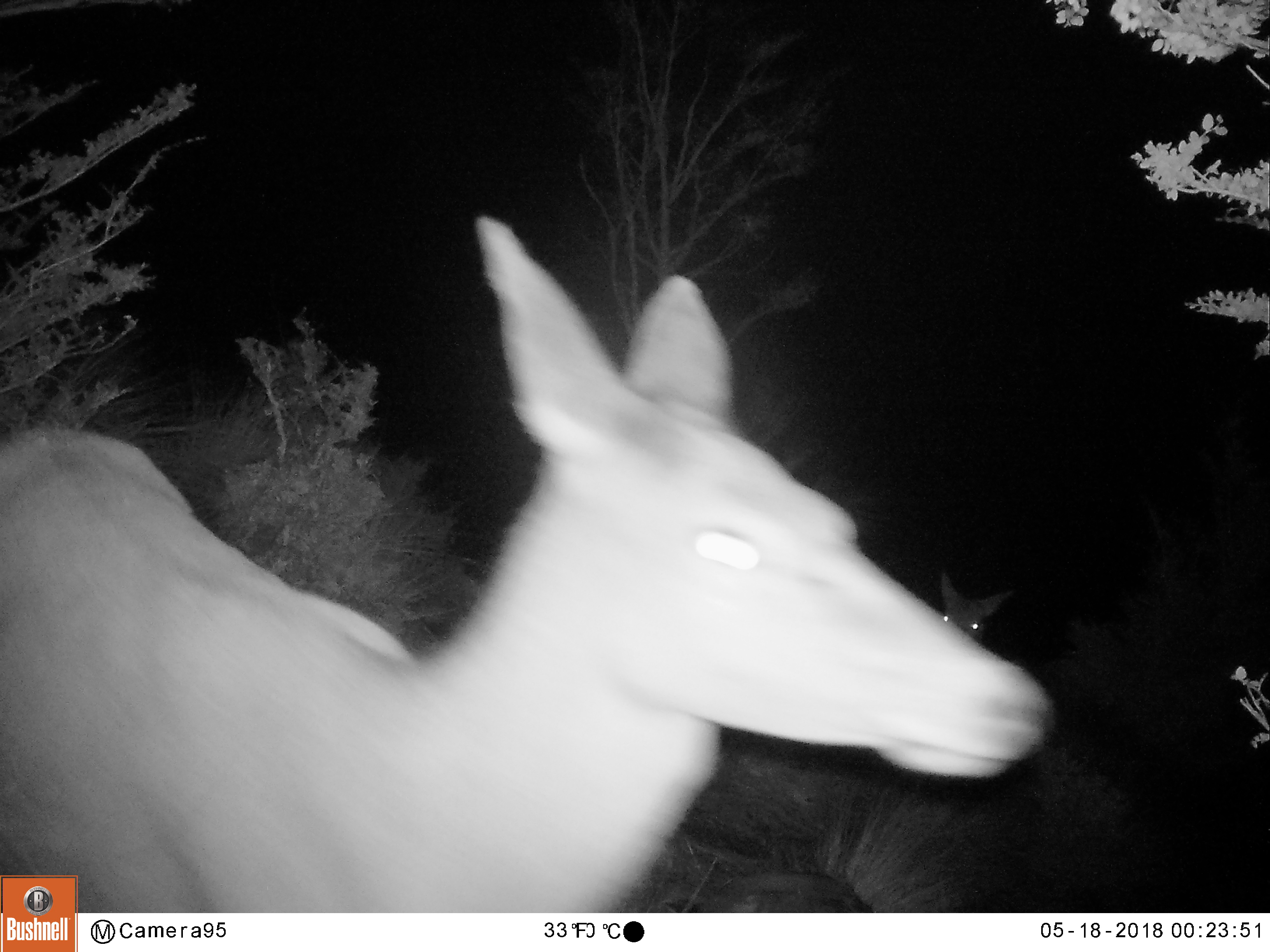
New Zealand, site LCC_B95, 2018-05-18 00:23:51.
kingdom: Animalia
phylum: Chordata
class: Mammalia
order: Artiodactyla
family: Cervidae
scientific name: Cervidae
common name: deer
Deer (Cervidae).